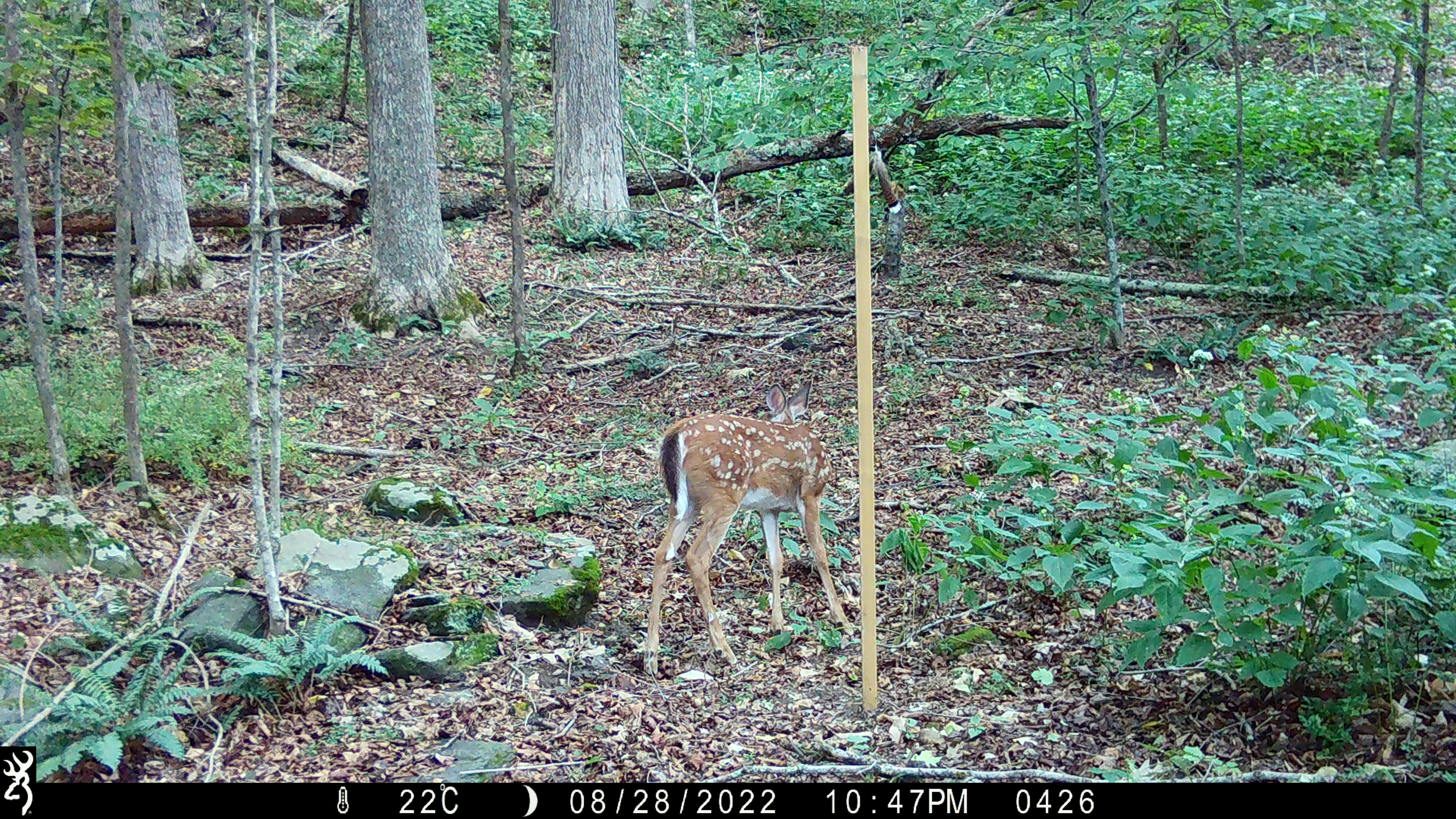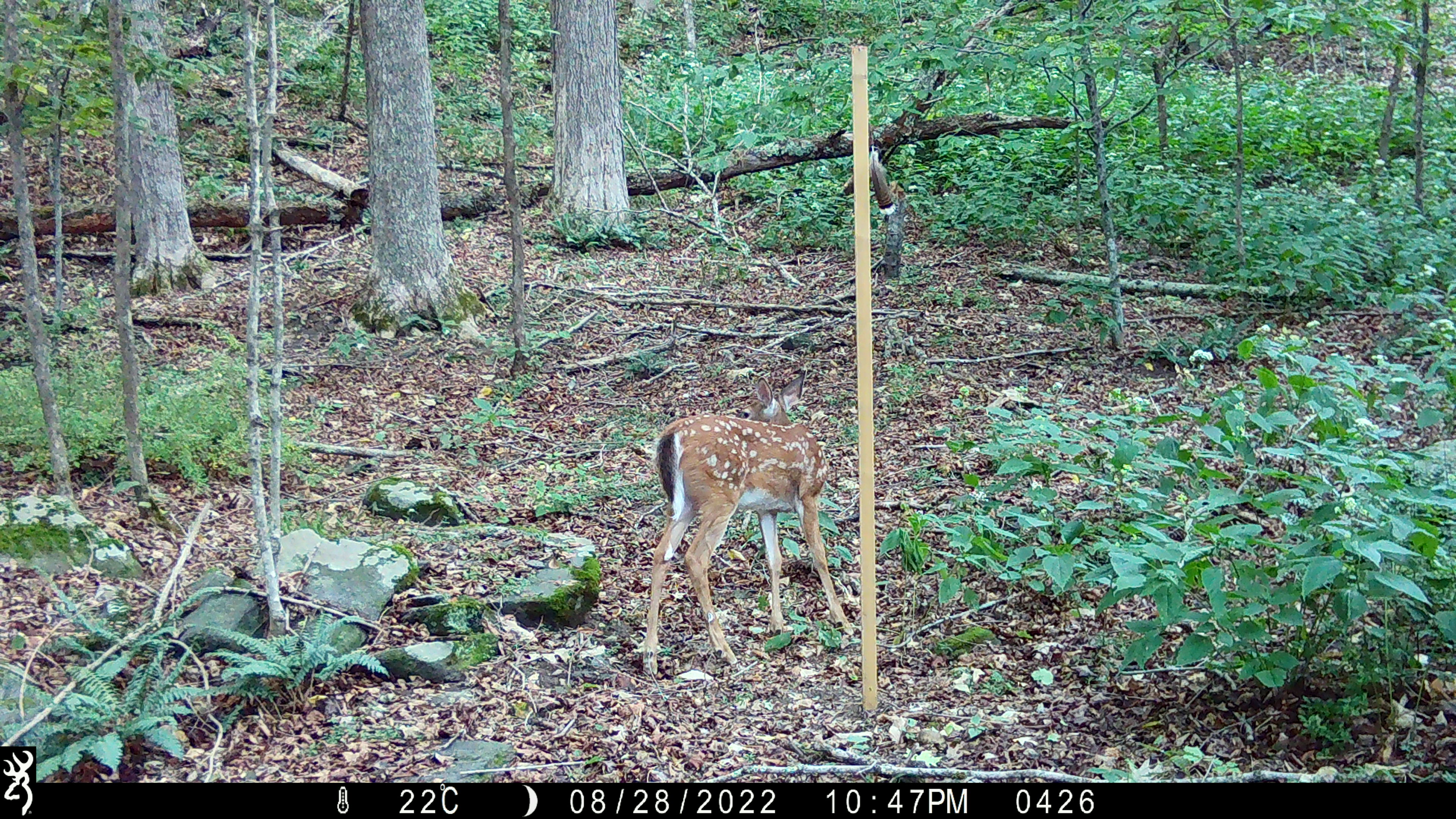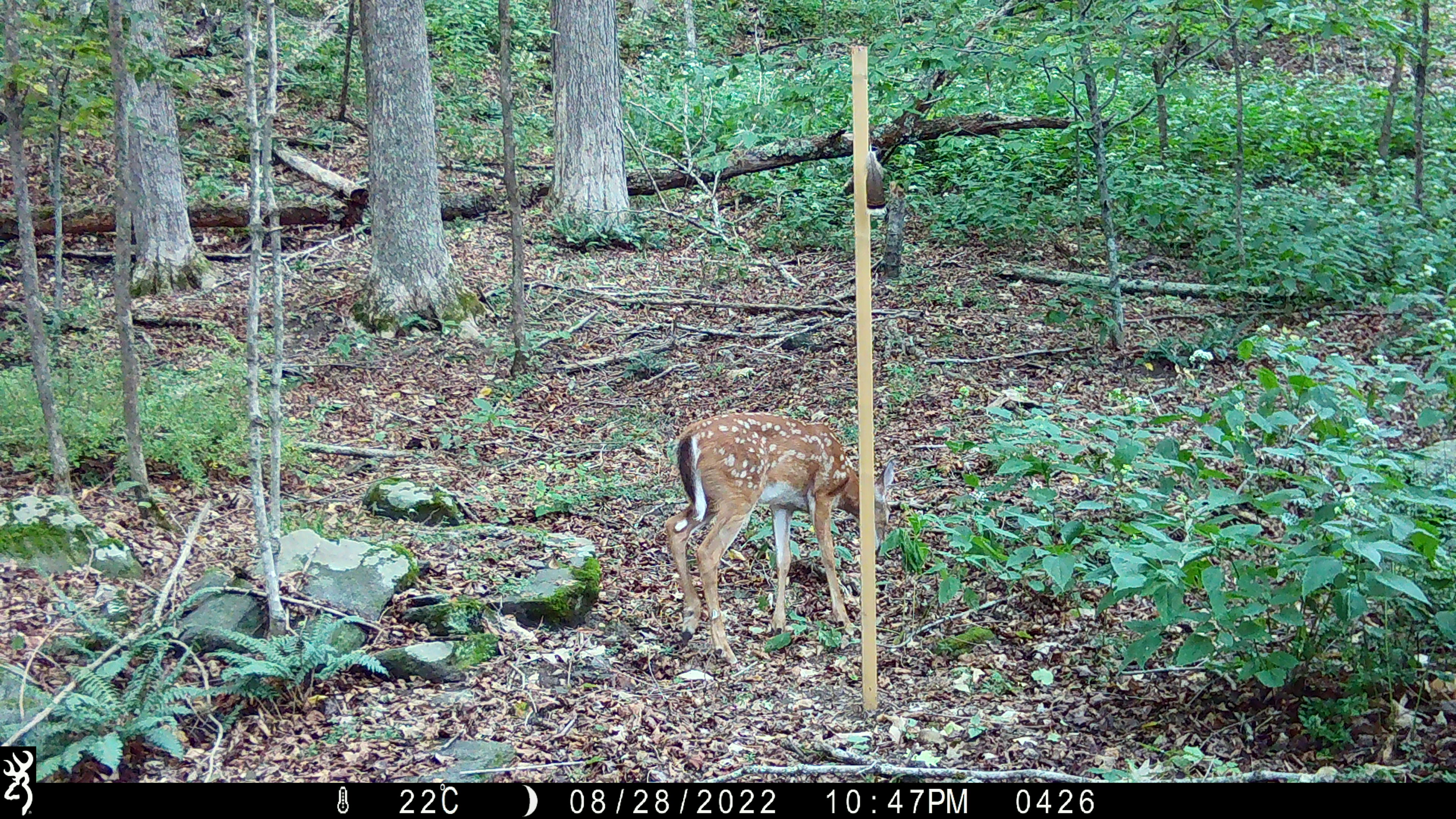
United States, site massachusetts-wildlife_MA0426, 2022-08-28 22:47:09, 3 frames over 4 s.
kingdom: Animalia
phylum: Chordata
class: Mammalia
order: Artiodactyla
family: Cervidae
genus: Odocoileus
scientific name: Odocoileus virginianus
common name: white-tailed deer